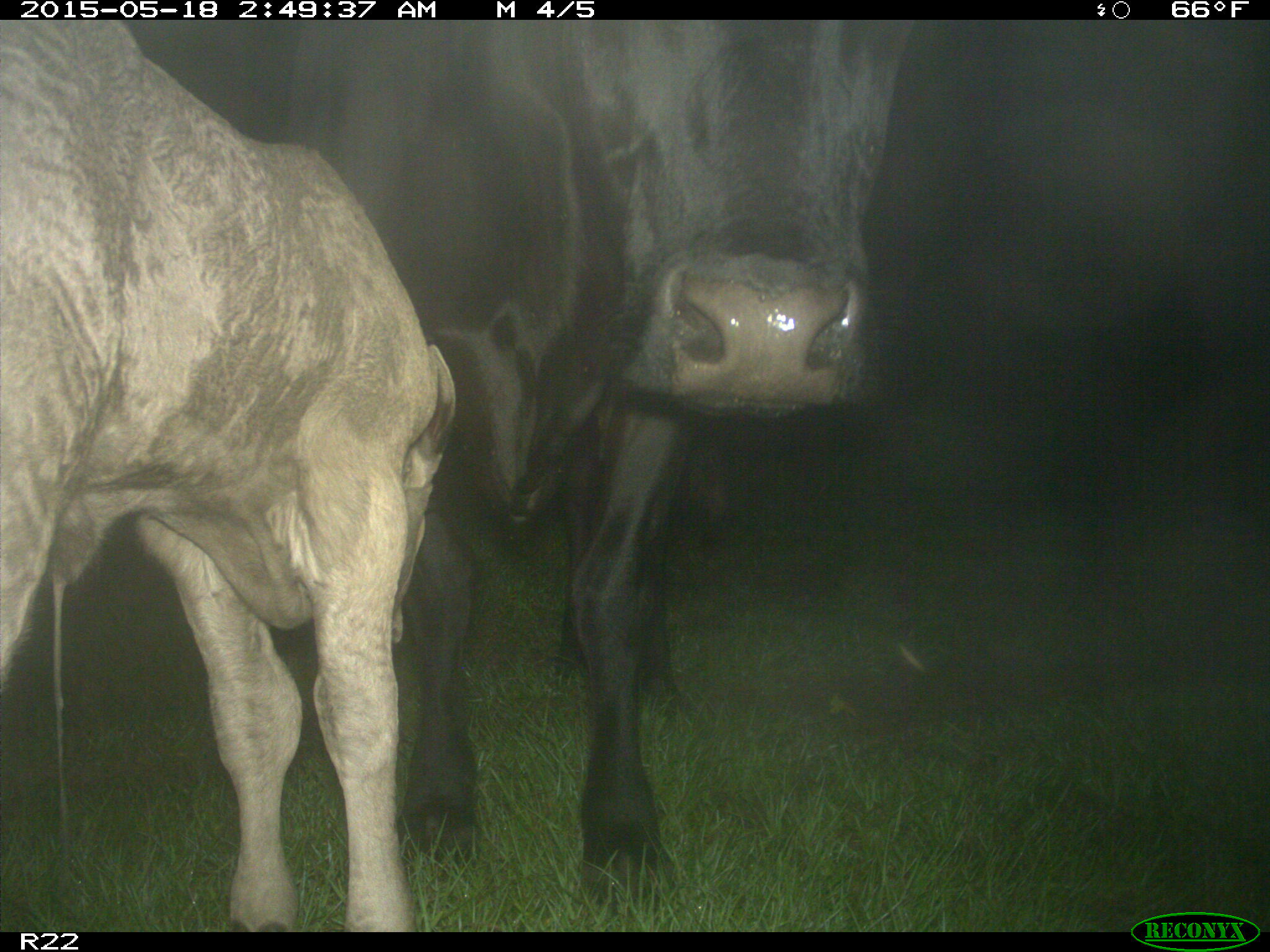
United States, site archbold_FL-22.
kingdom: Animalia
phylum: Chordata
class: Mammalia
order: Artiodactyla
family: Bovidae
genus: Bos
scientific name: Bos taurus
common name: domestic cow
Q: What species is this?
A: Bos taurus (domestic cow).